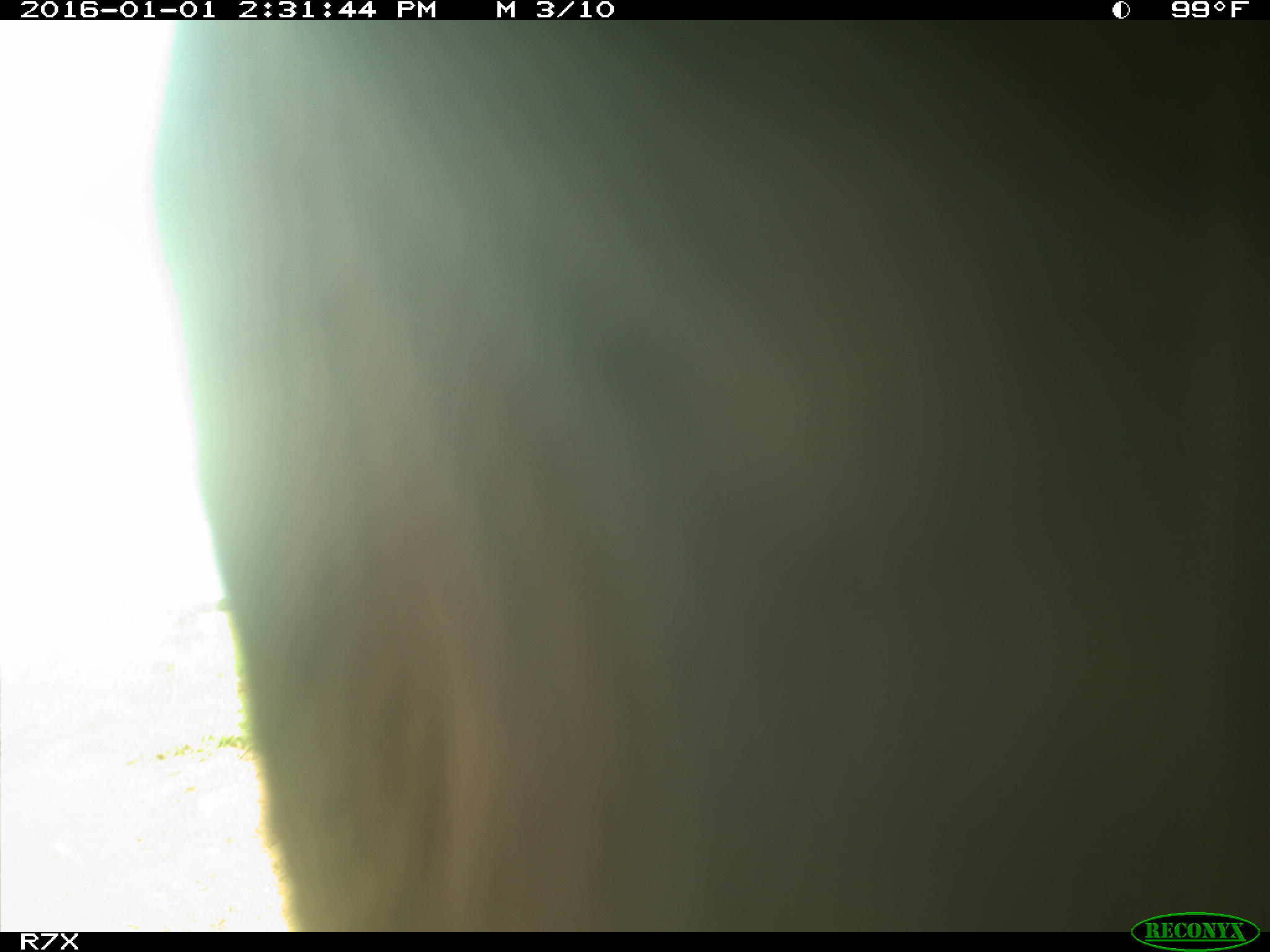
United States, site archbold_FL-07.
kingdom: Animalia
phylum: Chordata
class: Mammalia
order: Artiodactyla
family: Bovidae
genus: Bos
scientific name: Bos taurus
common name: domestic cow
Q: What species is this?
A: Bos taurus (domestic cow).